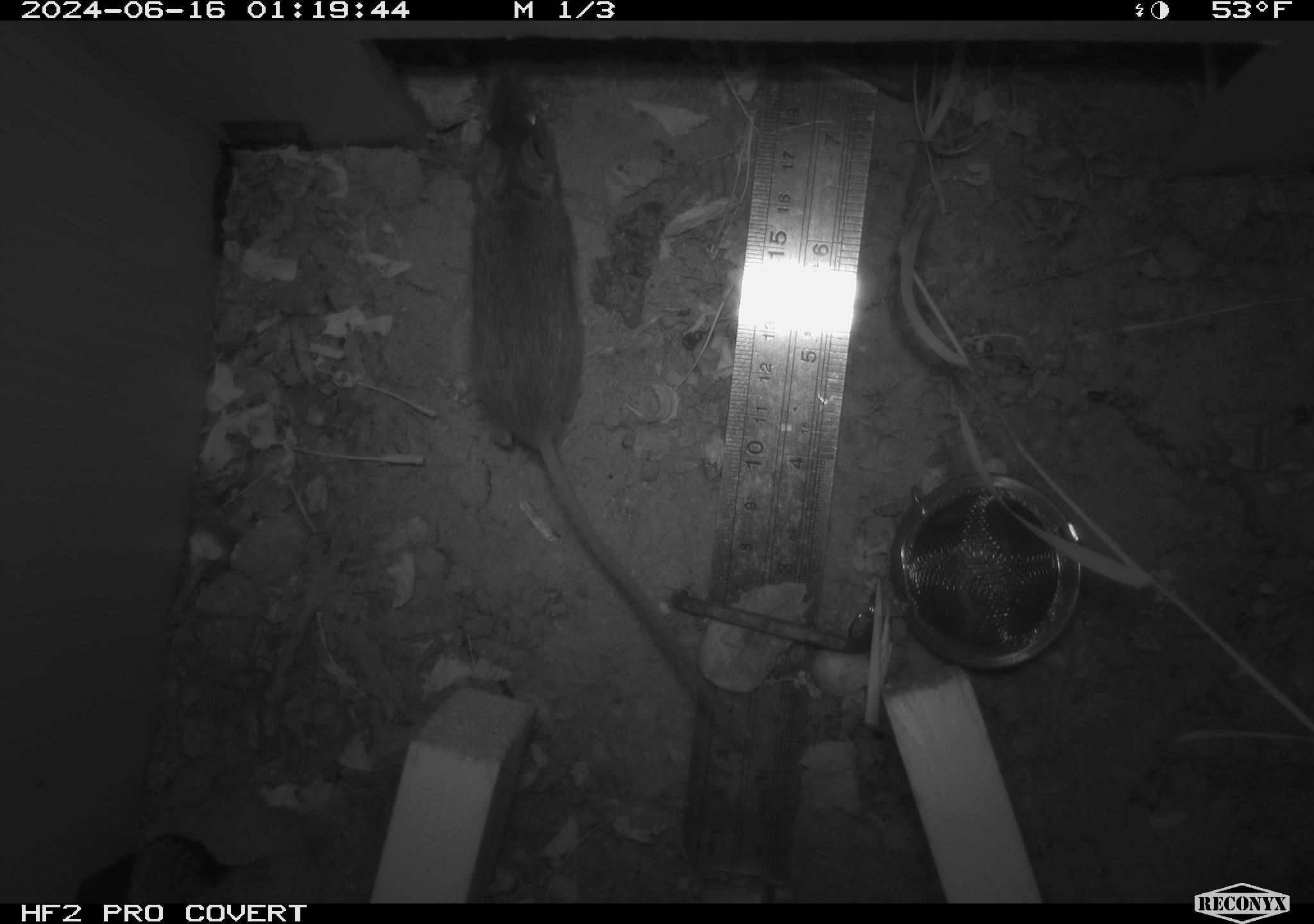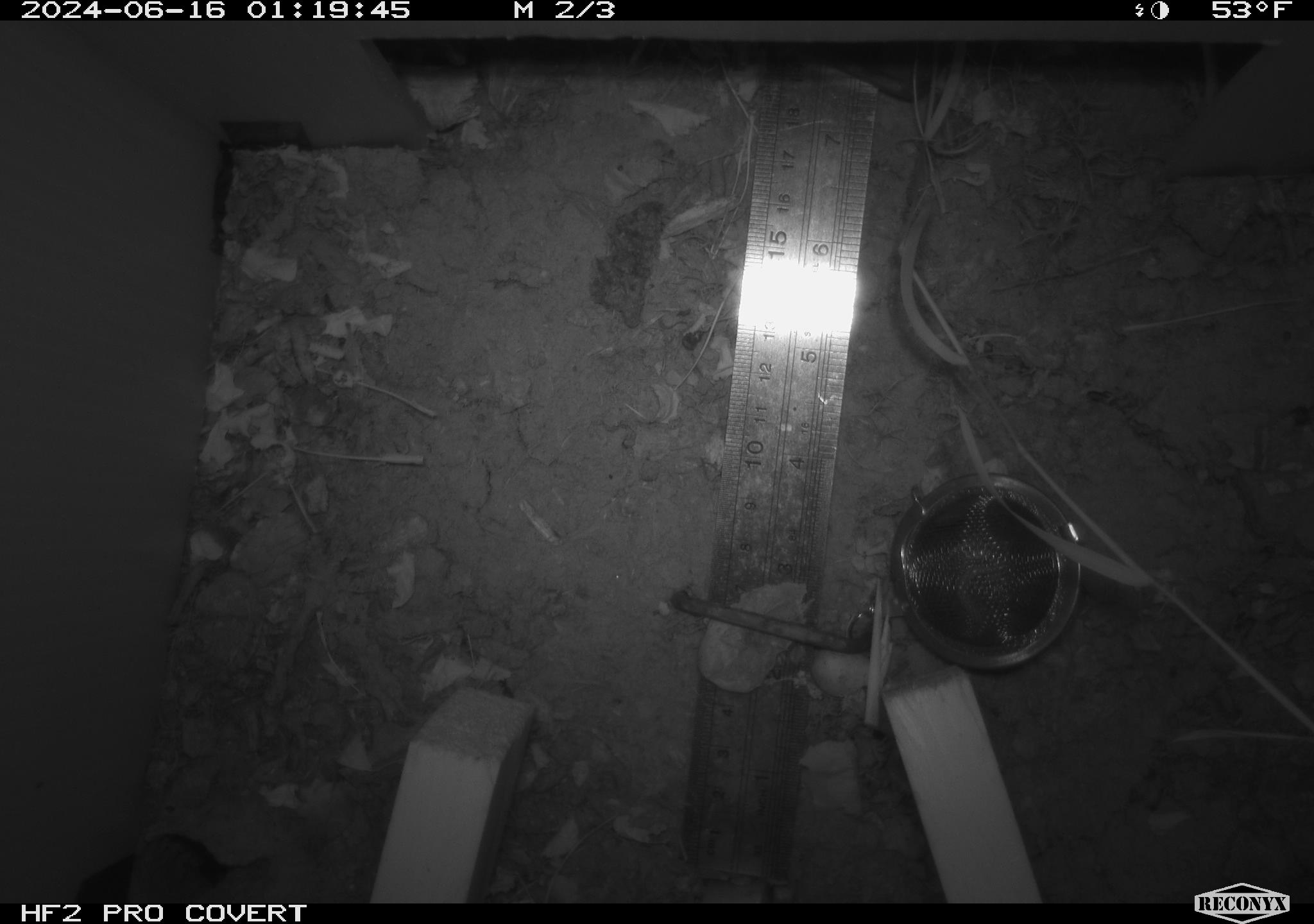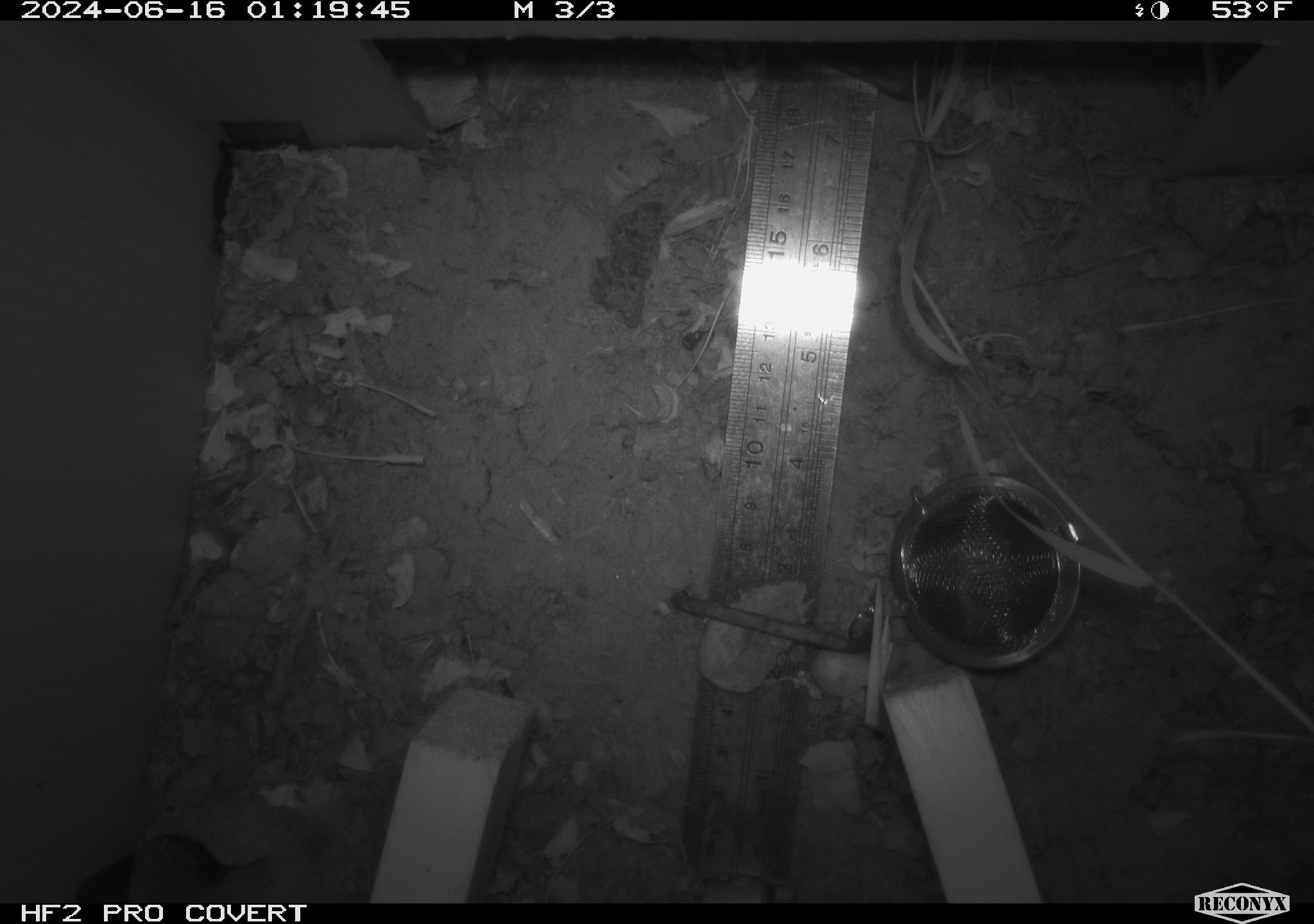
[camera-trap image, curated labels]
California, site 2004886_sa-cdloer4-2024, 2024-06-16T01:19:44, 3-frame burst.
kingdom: Animalia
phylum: Chordata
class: Mammalia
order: Rodentia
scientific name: Rodentia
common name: rodent